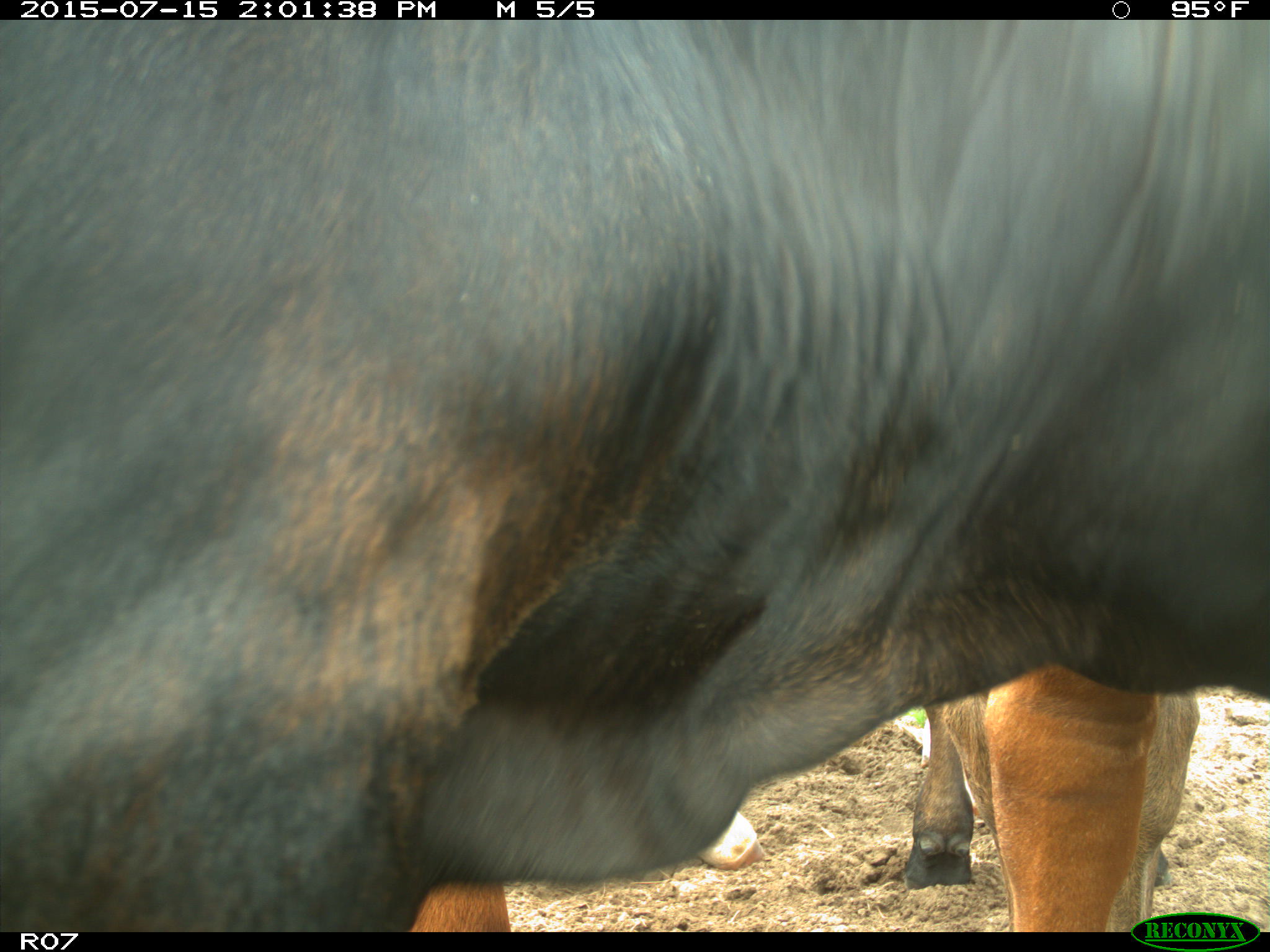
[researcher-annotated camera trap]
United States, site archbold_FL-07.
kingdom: Animalia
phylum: Chordata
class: Mammalia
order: Artiodactyla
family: Bovidae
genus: Bos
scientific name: Bos taurus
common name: domestic cow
Bos taurus (domestic cow).